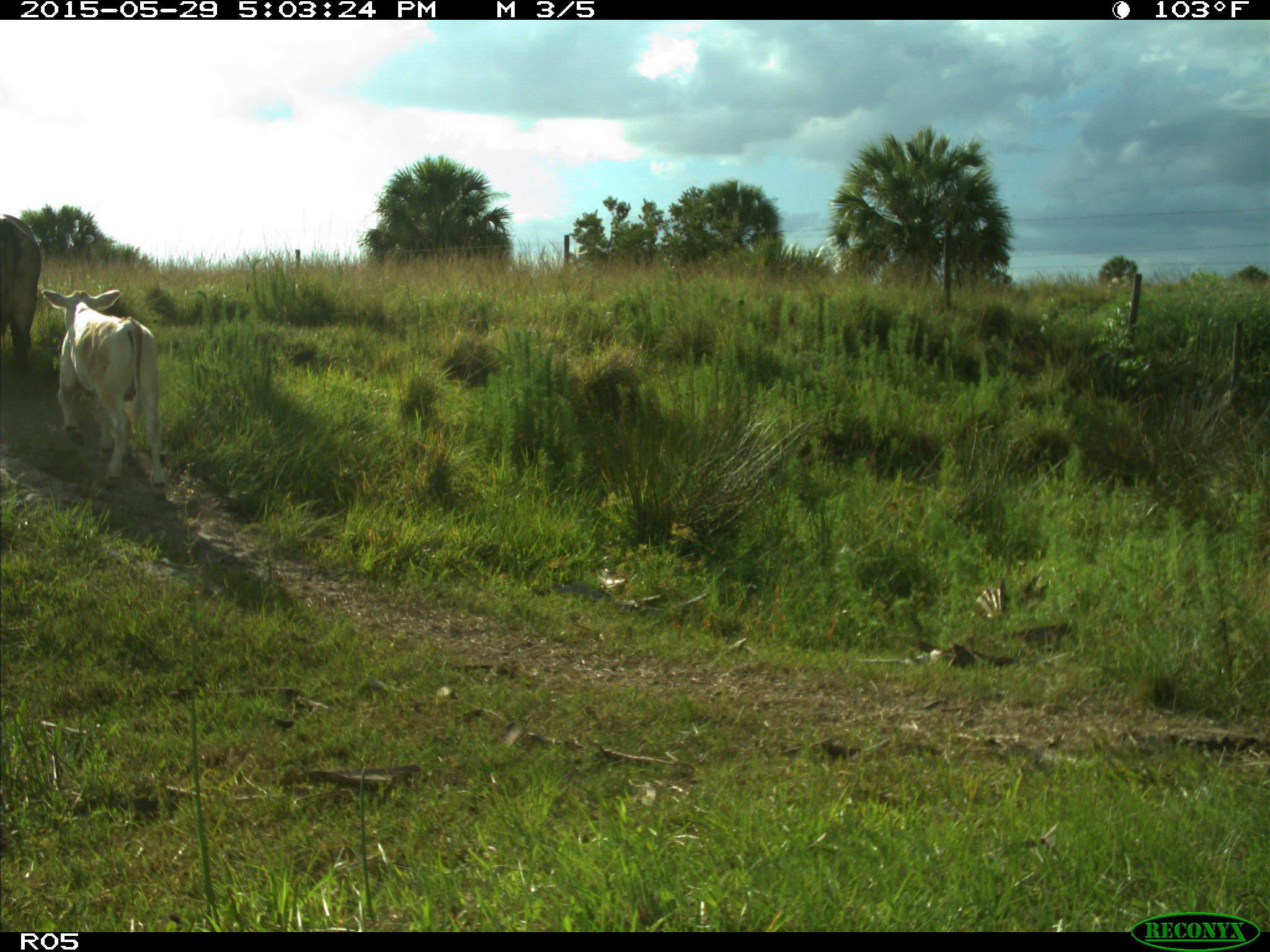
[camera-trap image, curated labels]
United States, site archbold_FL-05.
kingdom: Animalia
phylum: Chordata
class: Mammalia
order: Artiodactyla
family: Bovidae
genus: Bos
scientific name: Bos taurus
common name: domestic cow